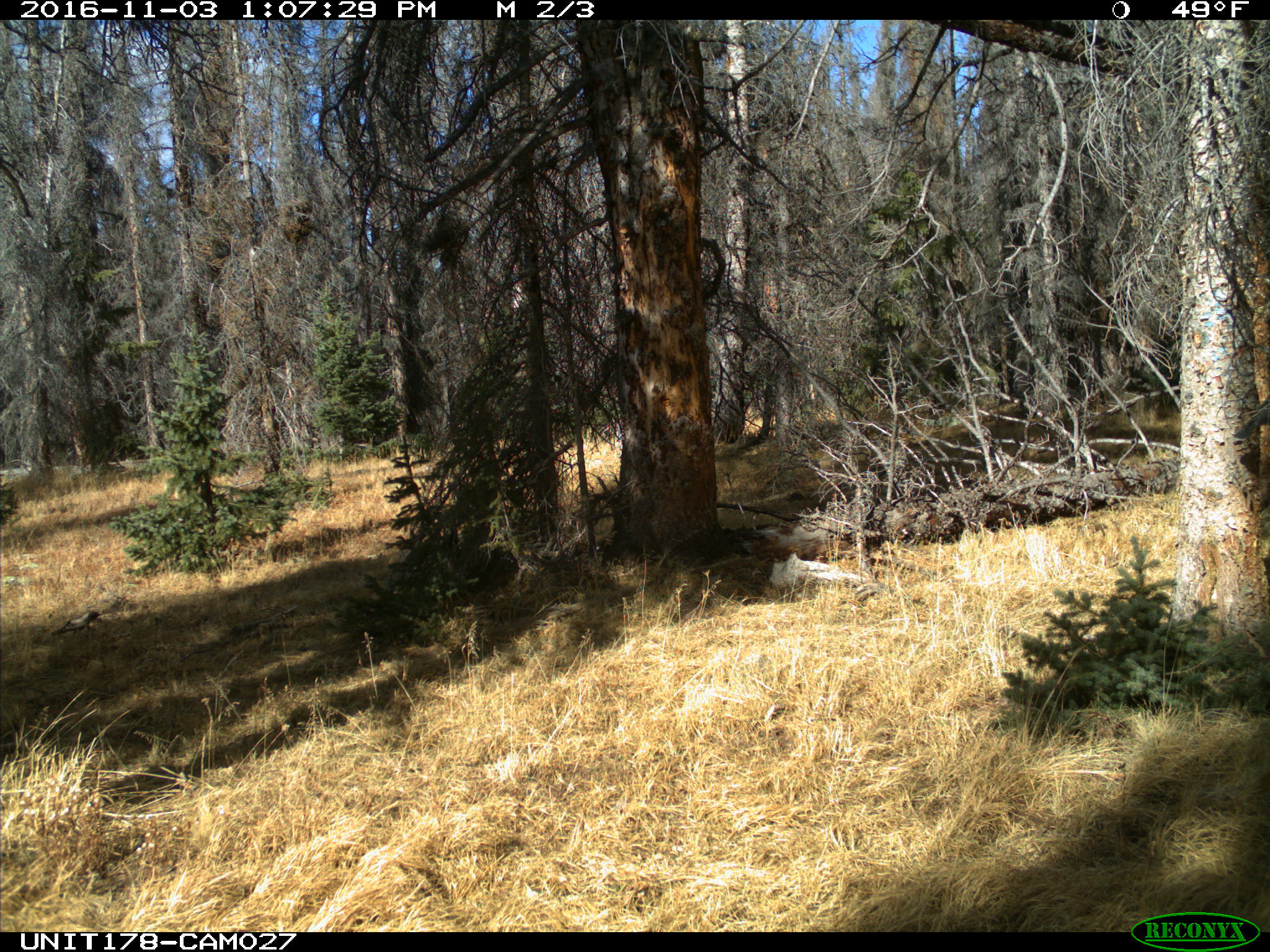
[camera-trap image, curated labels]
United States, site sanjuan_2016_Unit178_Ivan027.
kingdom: Animalia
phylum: Chordata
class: Aves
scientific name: Aves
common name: birds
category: unidentified bird